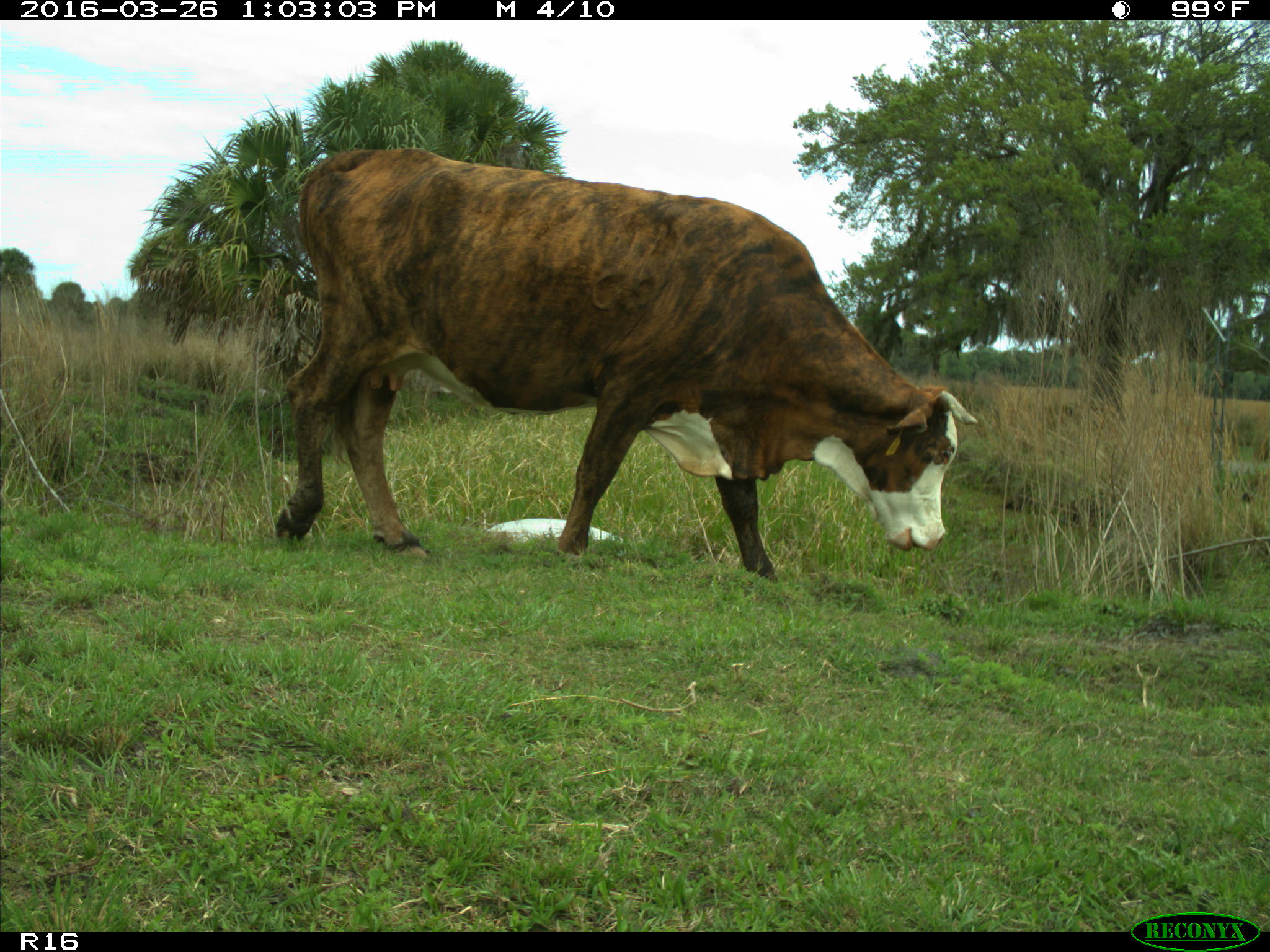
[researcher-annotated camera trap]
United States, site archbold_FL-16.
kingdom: Animalia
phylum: Chordata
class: Mammalia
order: Artiodactyla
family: Bovidae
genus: Bos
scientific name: Bos taurus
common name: domestic cow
Bos taurus (domestic cow).